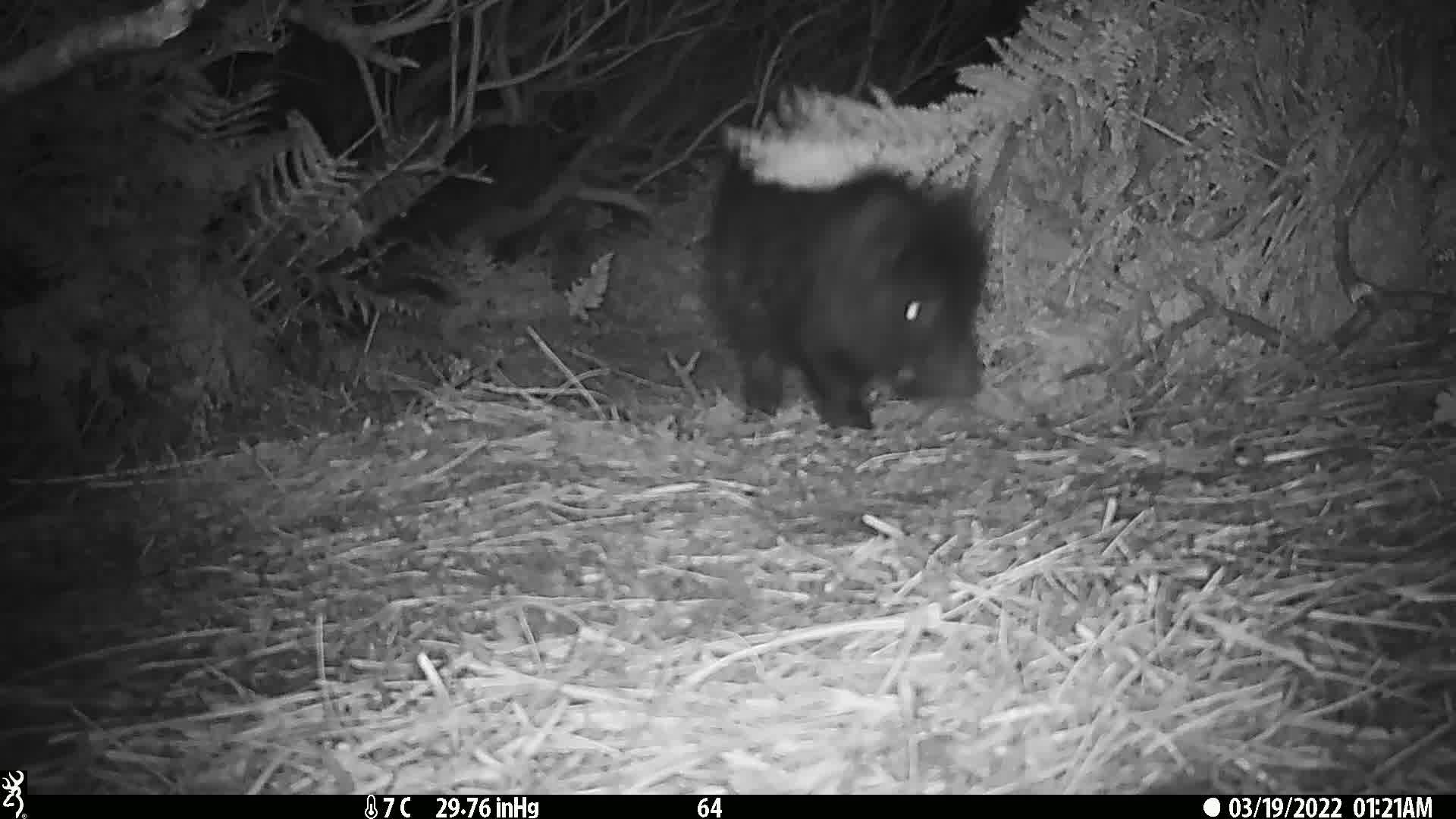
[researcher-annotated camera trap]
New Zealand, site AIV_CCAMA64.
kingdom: Animalia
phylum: Chordata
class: Mammalia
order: Artiodactyla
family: Suidae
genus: Sus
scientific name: Sus scrofa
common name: pig